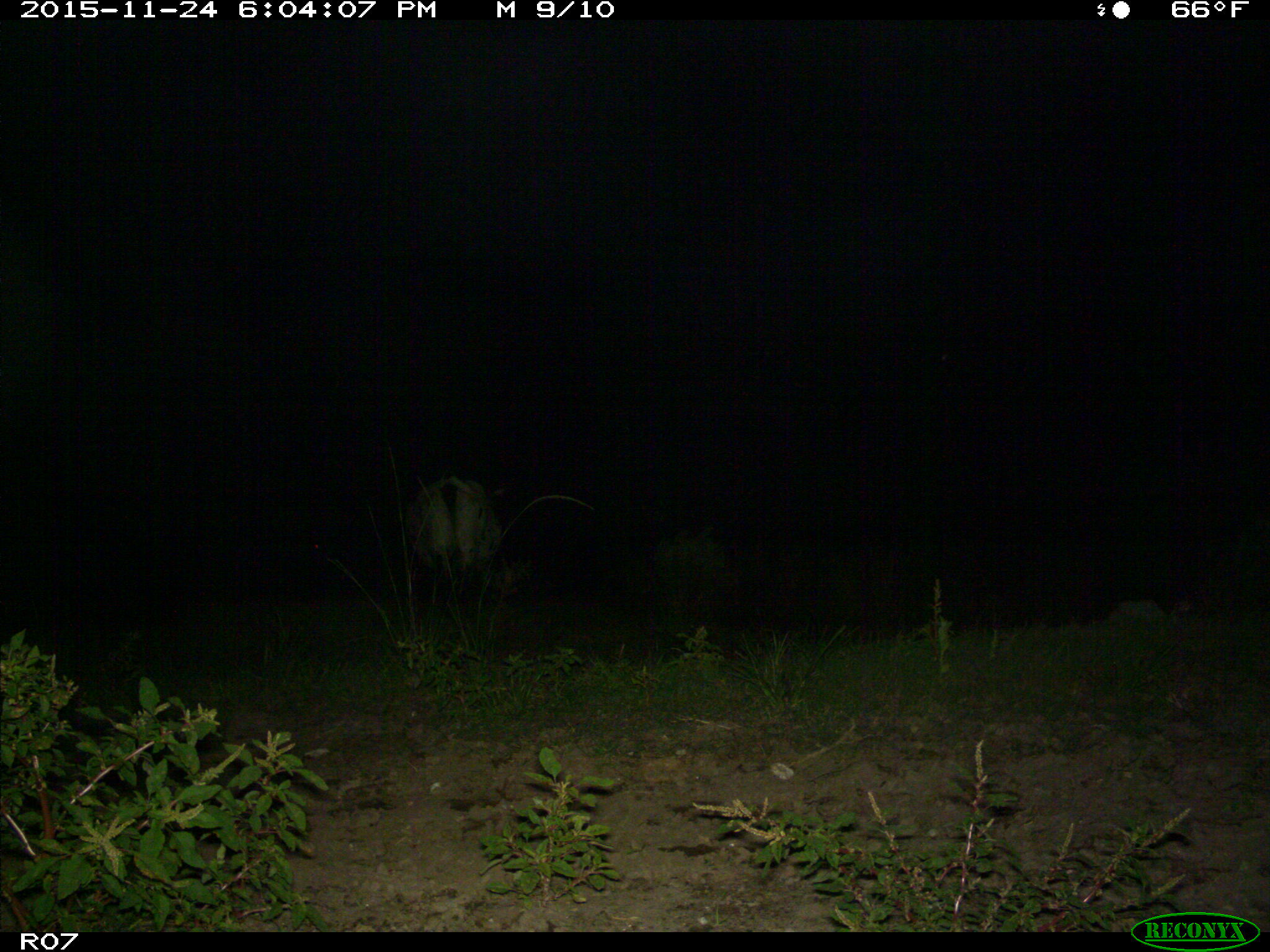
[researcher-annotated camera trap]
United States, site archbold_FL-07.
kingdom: Animalia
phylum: Chordata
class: Mammalia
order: Artiodactyla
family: Bovidae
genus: Bos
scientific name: Bos taurus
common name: domestic cow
Bos taurus (domestic cow).